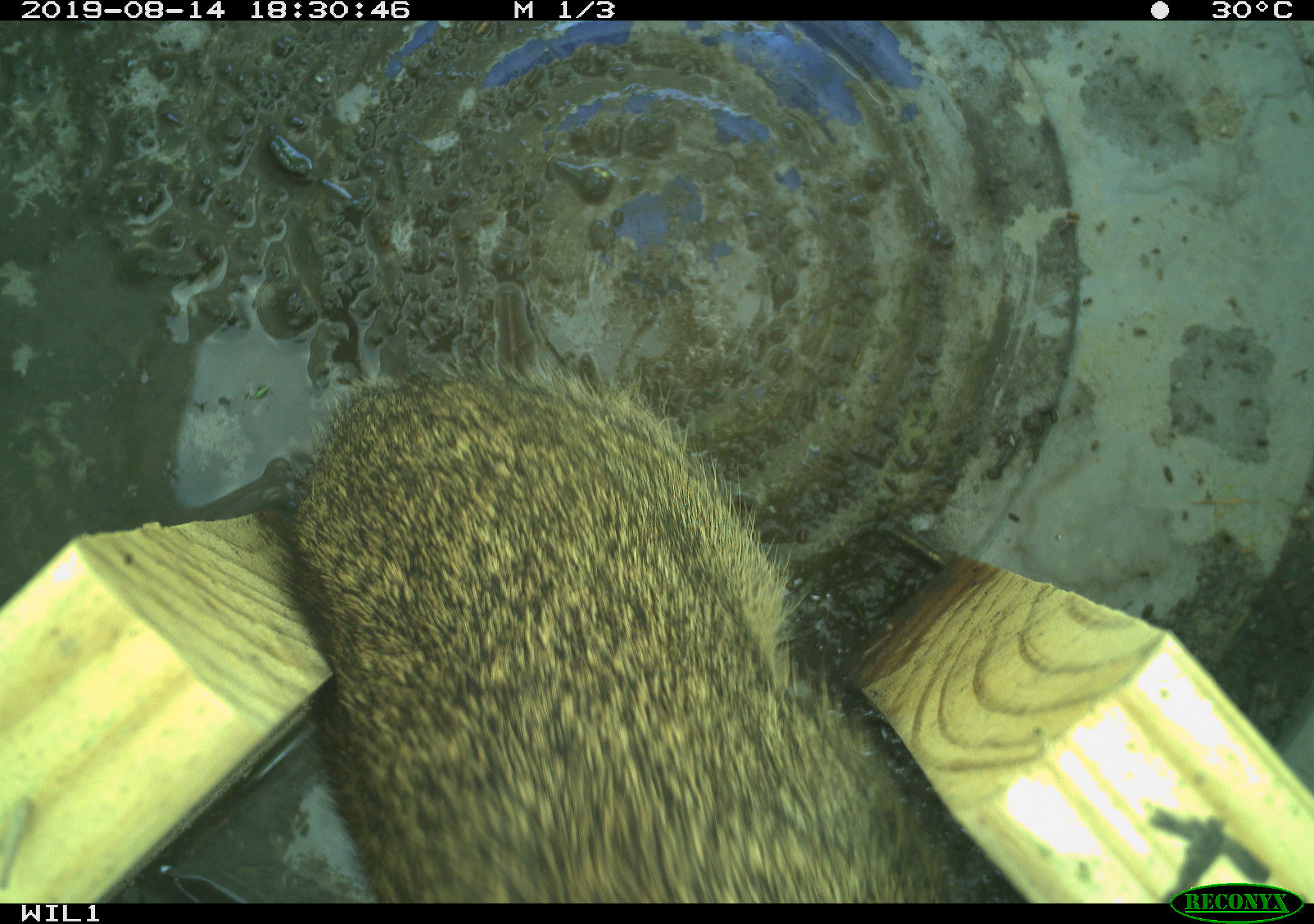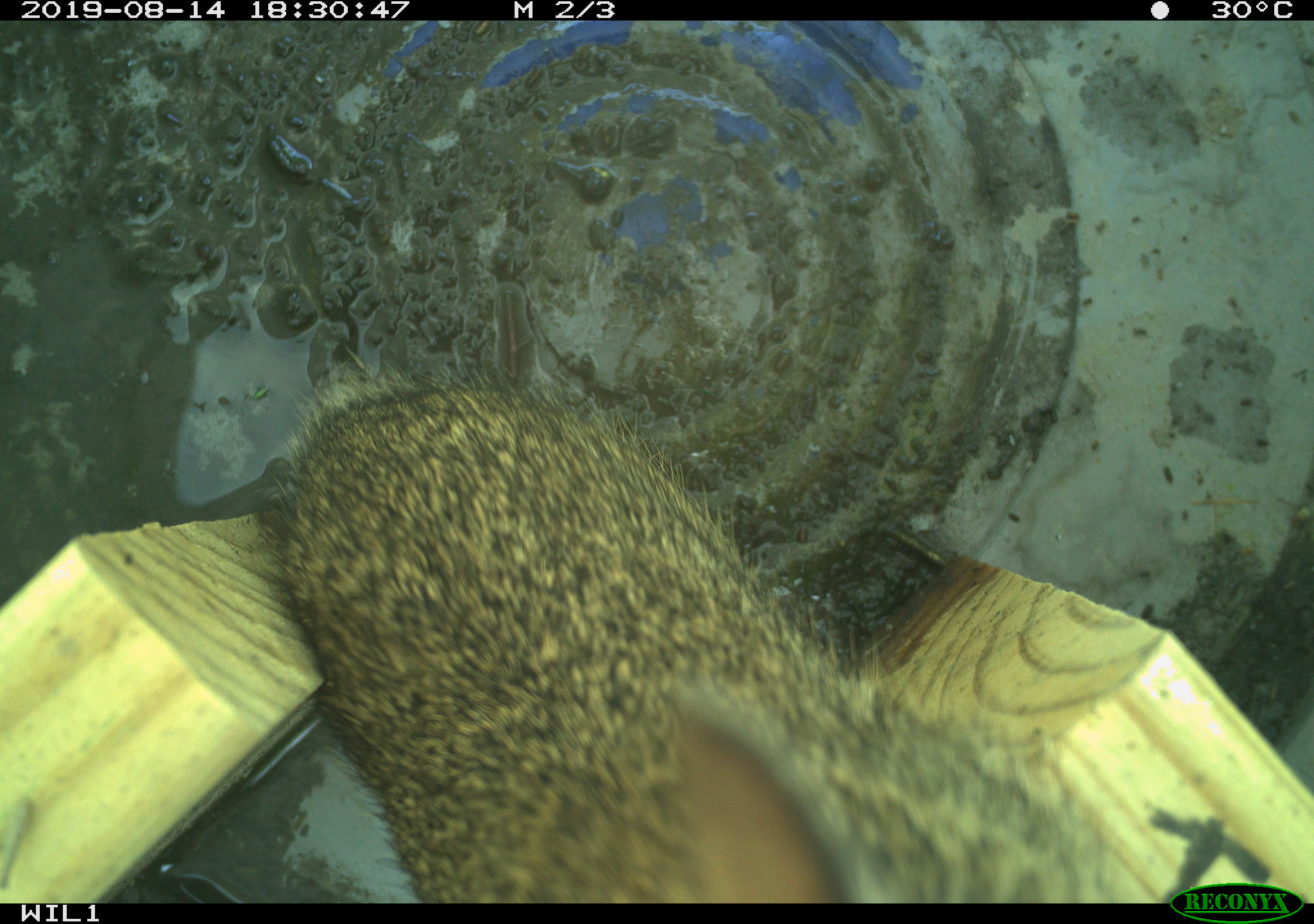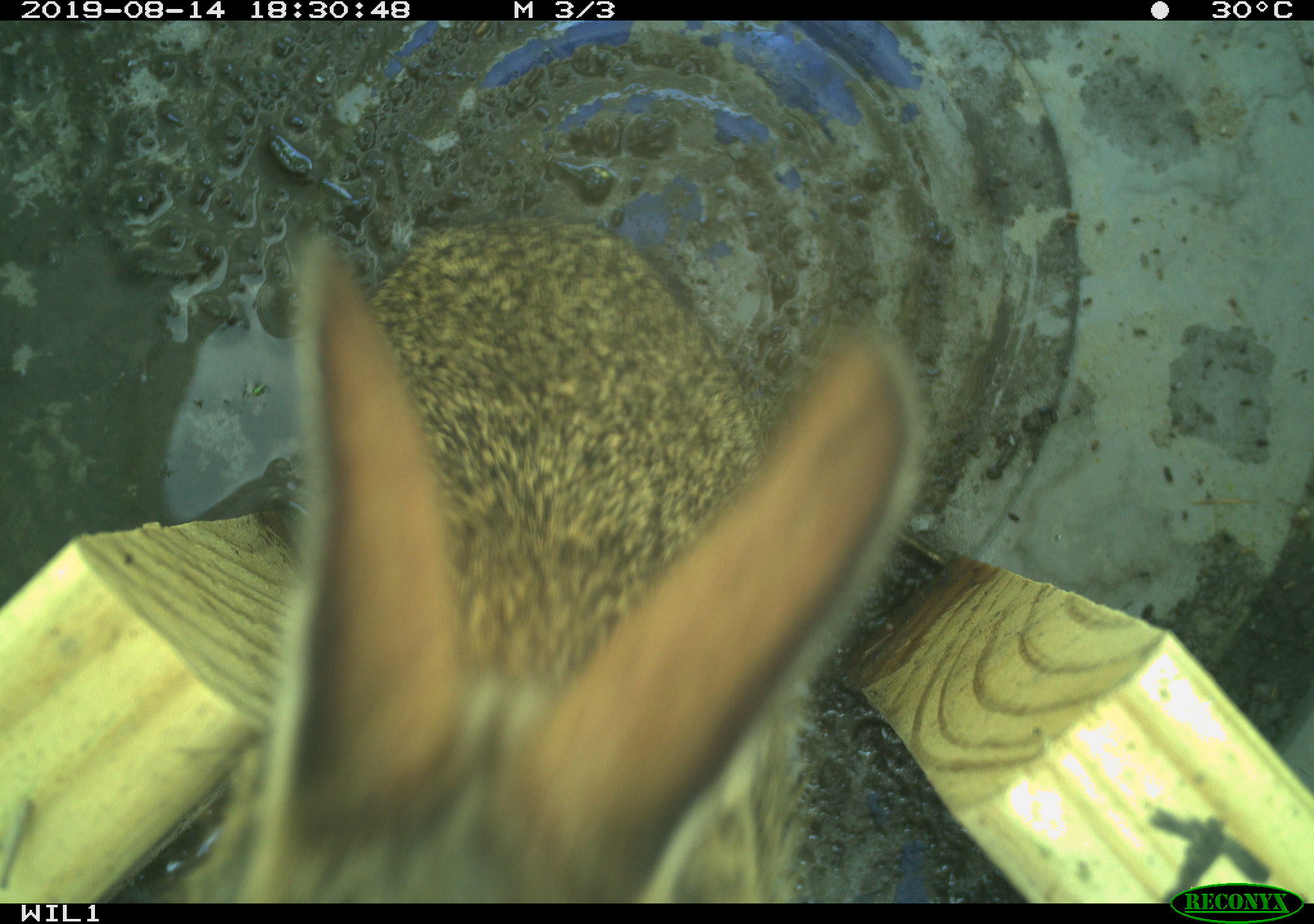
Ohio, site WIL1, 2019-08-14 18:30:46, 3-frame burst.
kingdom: Animalia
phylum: Chordata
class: Mammalia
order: Lagomorpha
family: Leporidae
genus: Sylvilagus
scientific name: Sylvilagus floridanus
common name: eastern cottontail